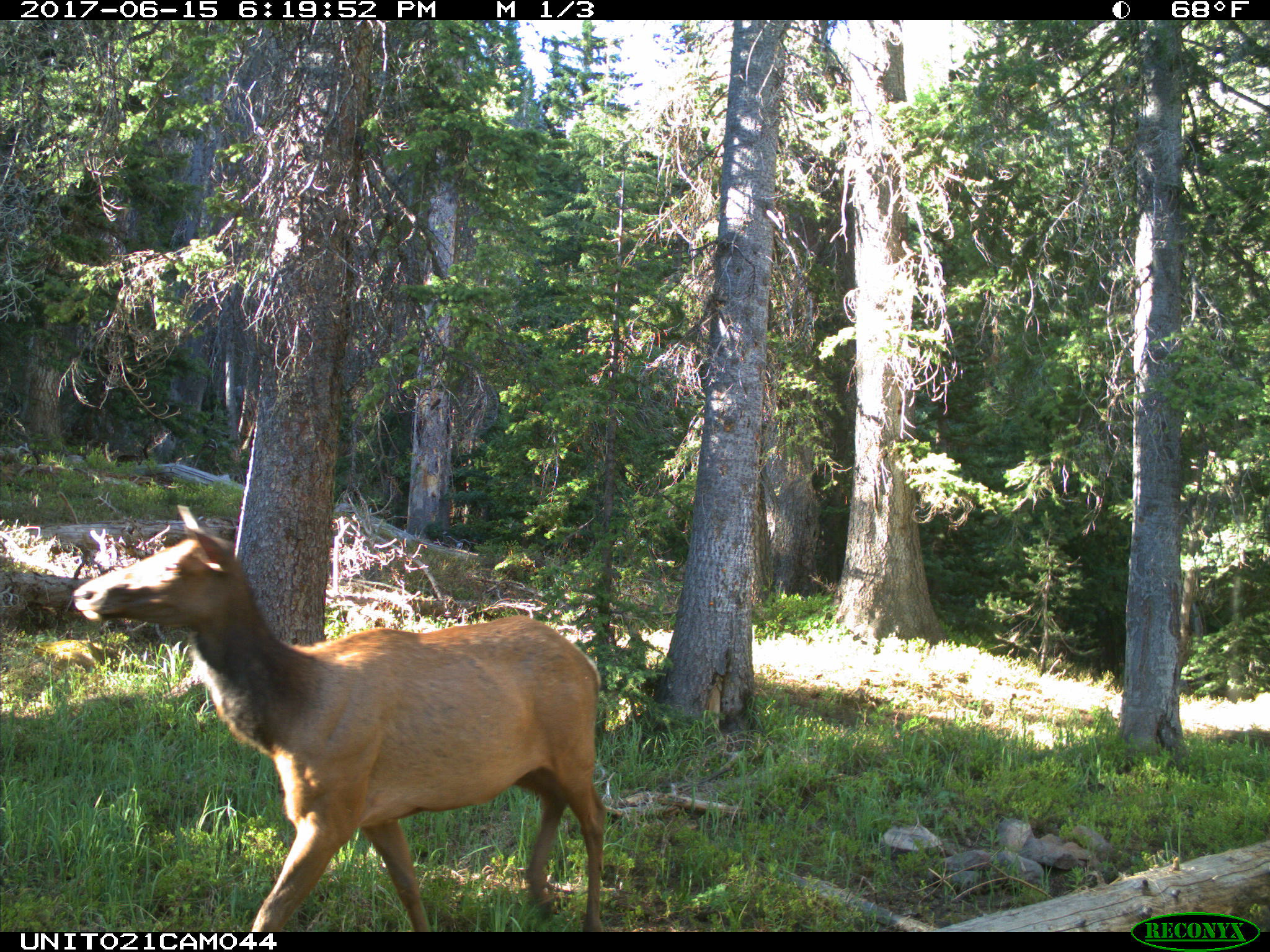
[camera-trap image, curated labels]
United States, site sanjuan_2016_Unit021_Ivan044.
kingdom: Animalia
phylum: Chordata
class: Mammalia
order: Artiodactyla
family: Cervidae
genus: Cervus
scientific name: Cervus elaphus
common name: red deer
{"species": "Cervus elaphus (red deer)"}